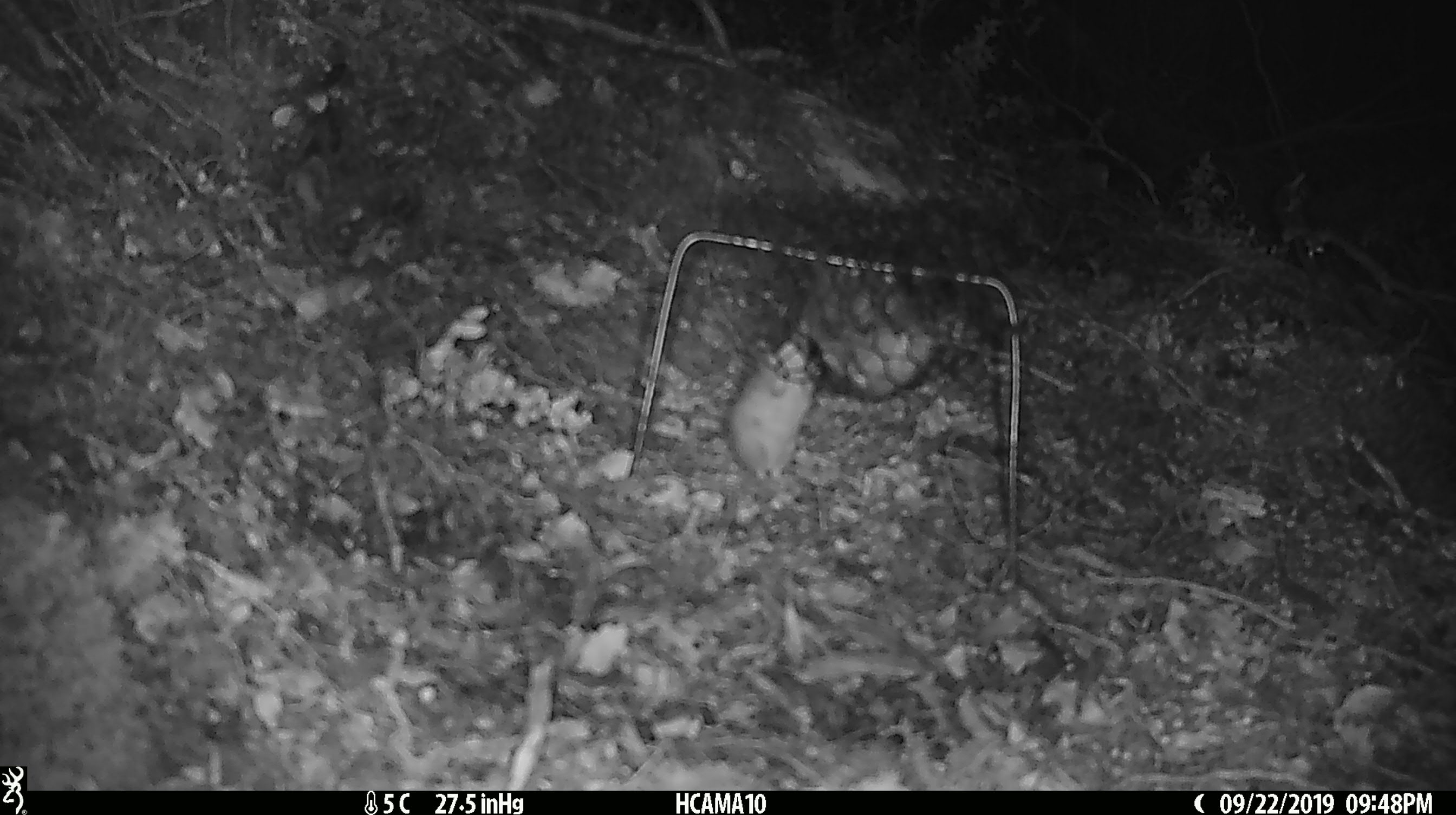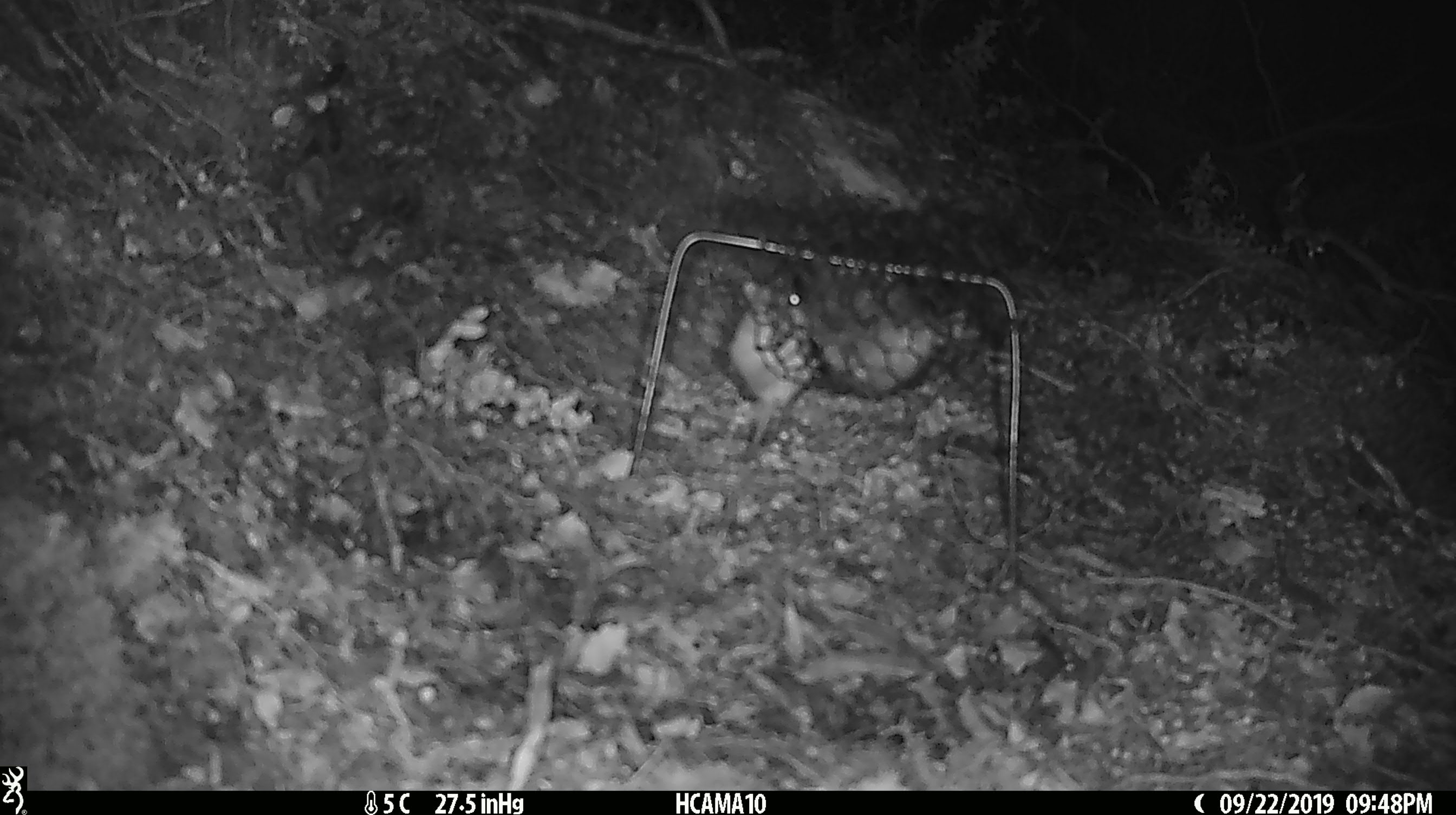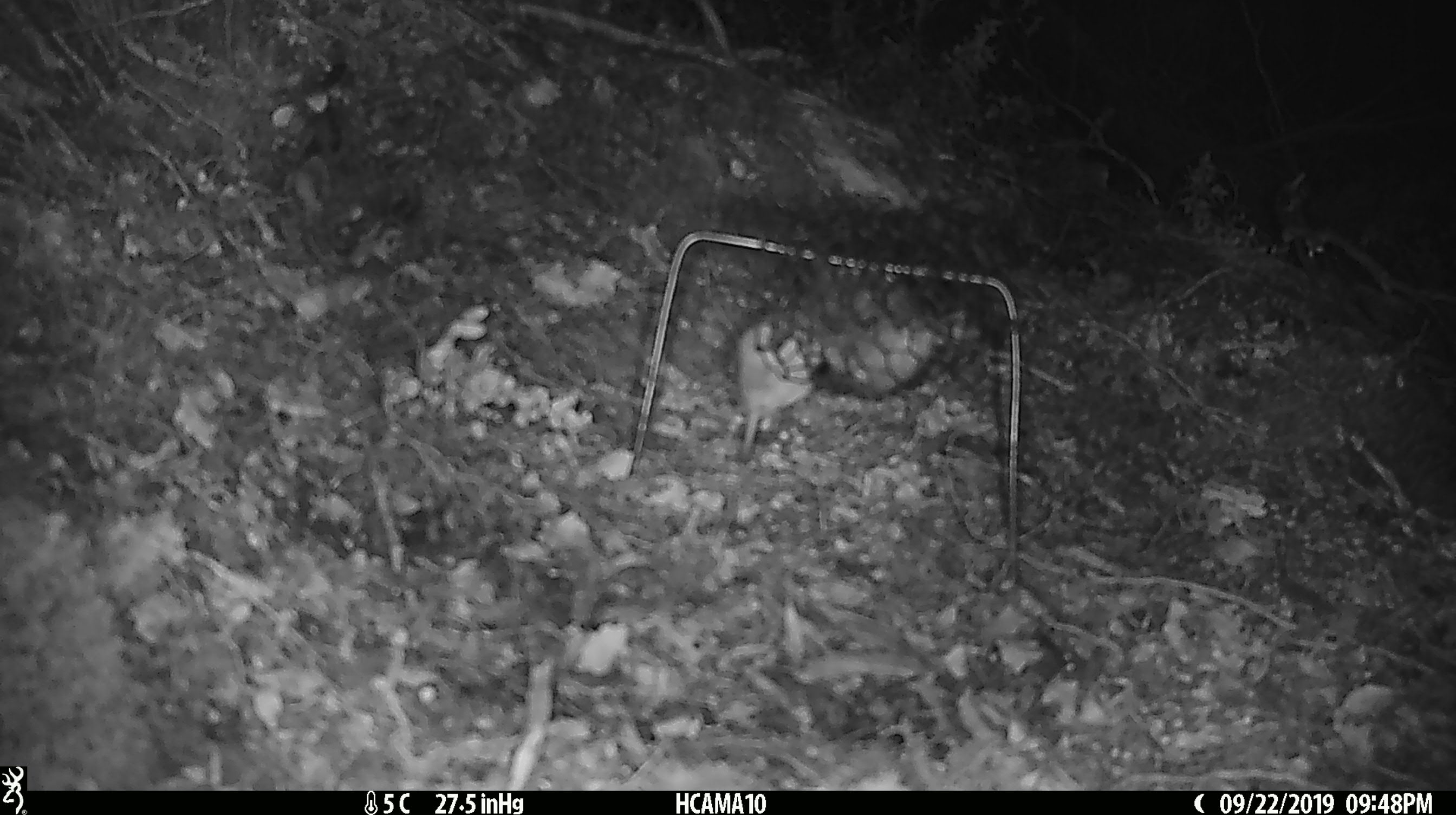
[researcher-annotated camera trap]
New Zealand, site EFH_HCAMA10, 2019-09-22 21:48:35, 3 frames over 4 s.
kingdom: Animalia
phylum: Chordata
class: Mammalia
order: Rodentia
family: Muridae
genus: Mus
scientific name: Mus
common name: mouse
Mouse (Mus).